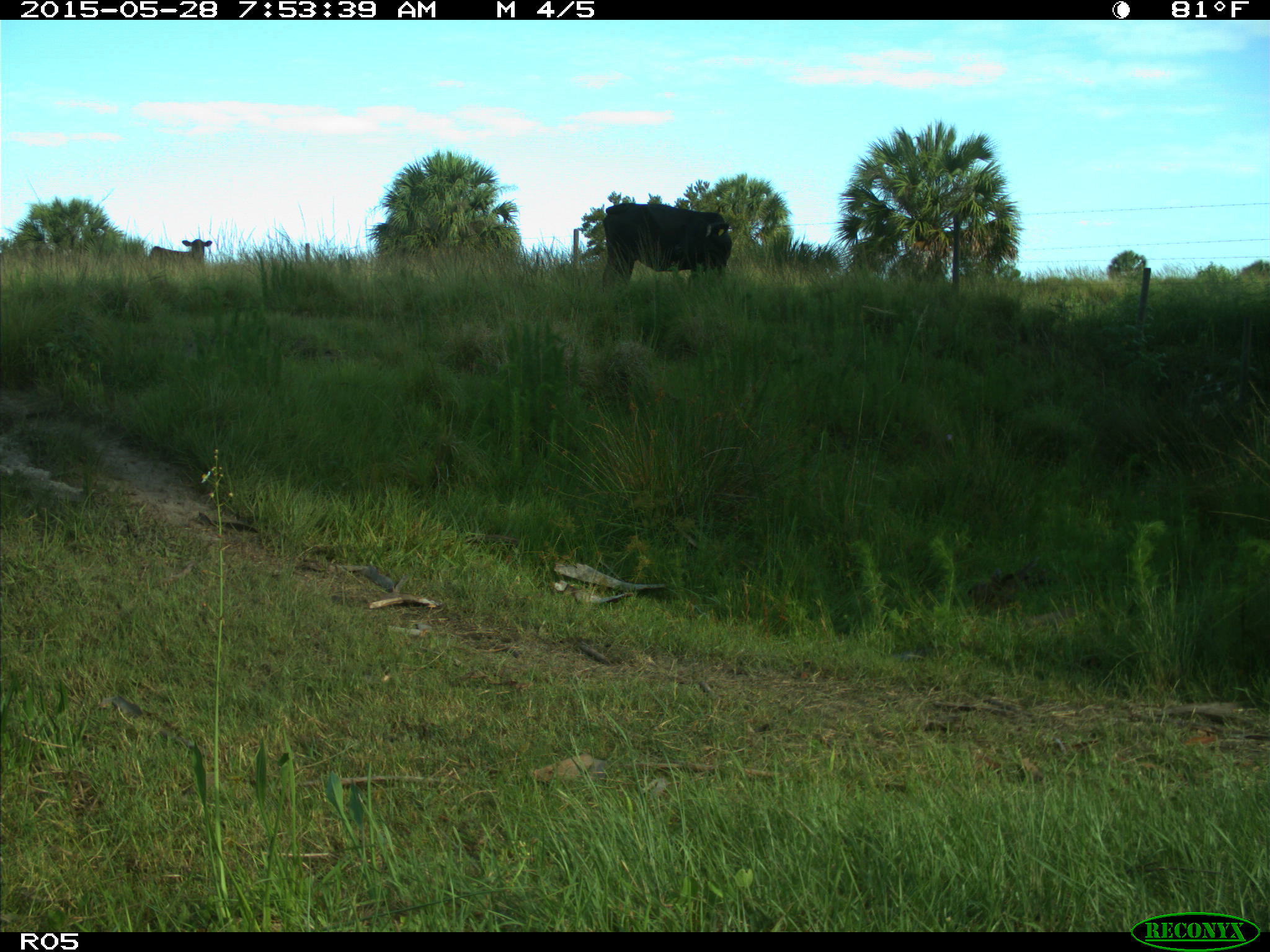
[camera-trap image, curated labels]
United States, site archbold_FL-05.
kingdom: Animalia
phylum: Chordata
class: Mammalia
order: Artiodactyla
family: Bovidae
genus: Bos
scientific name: Bos taurus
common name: domestic cow